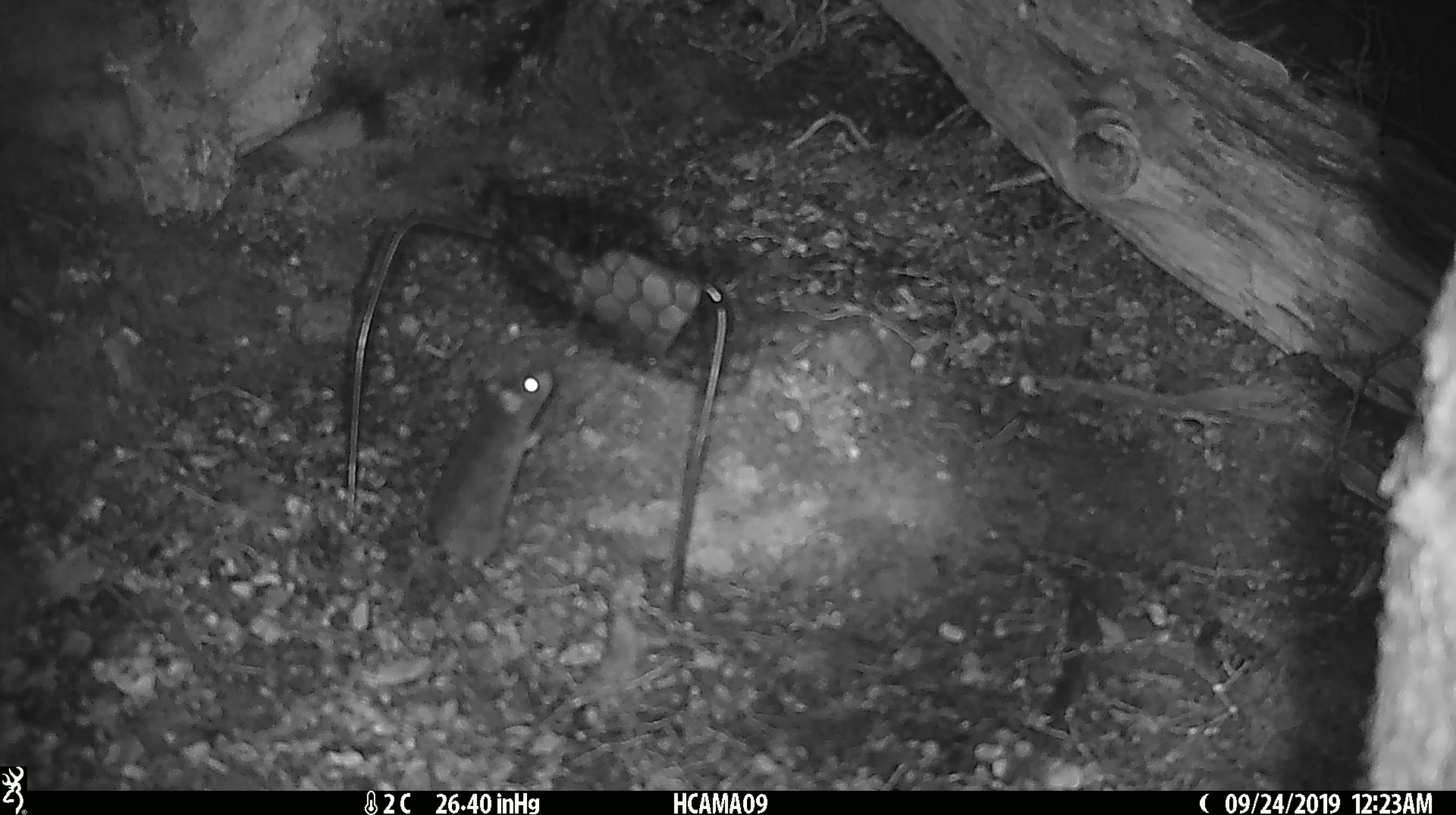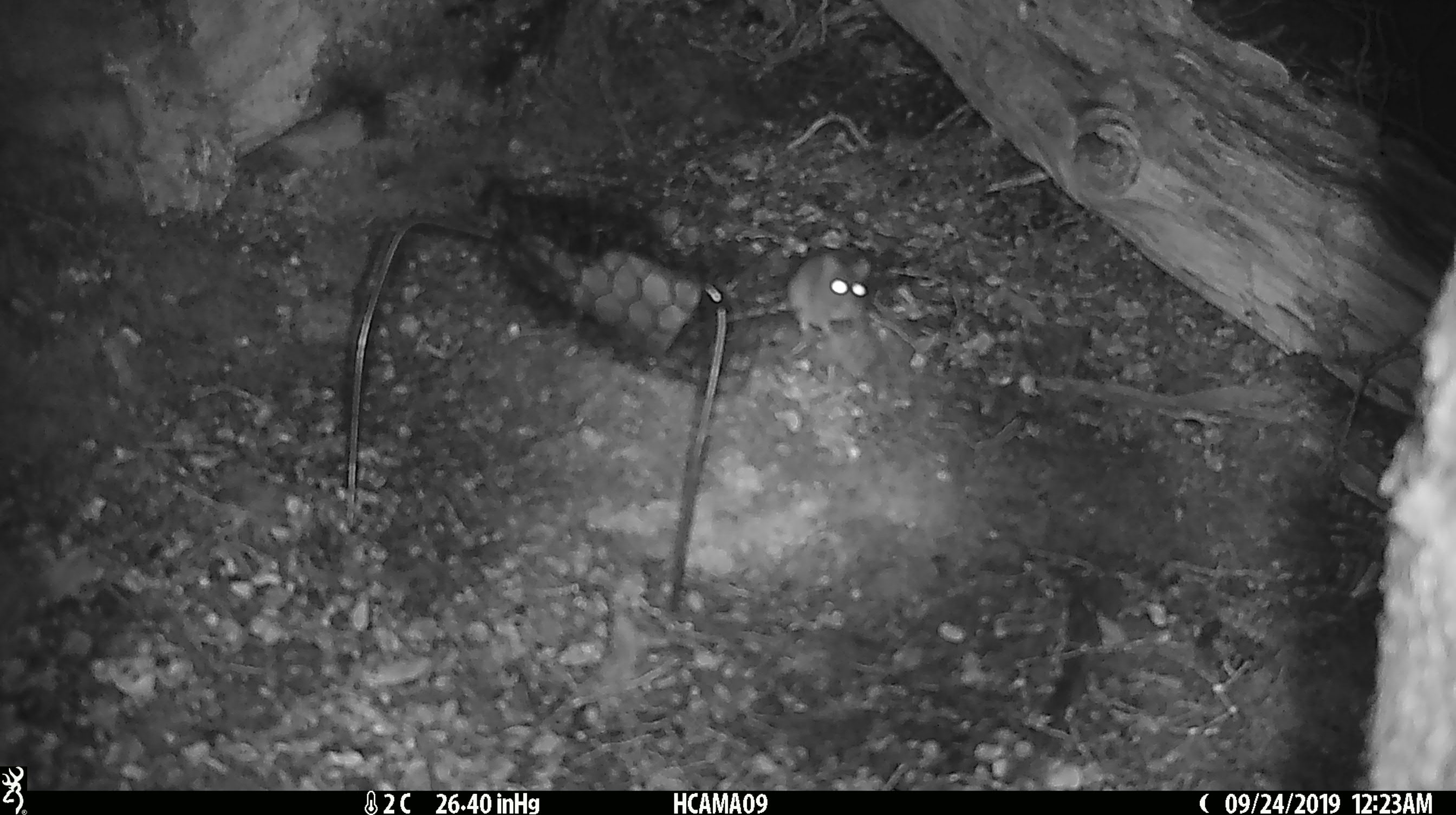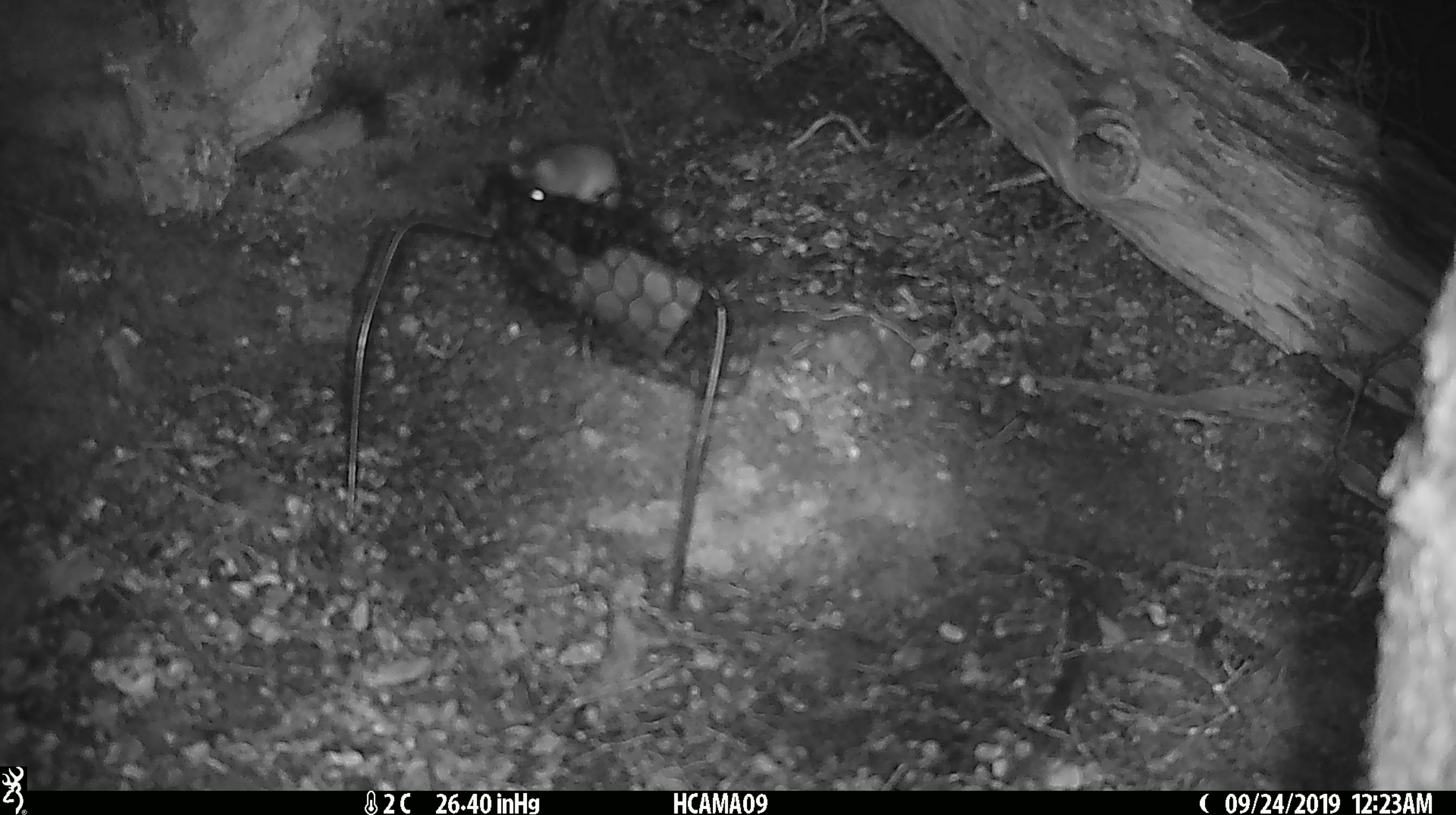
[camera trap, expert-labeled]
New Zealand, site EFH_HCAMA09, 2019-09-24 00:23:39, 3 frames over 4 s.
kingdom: Animalia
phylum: Chordata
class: Mammalia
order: Rodentia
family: Muridae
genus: Mus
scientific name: Mus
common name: mouse